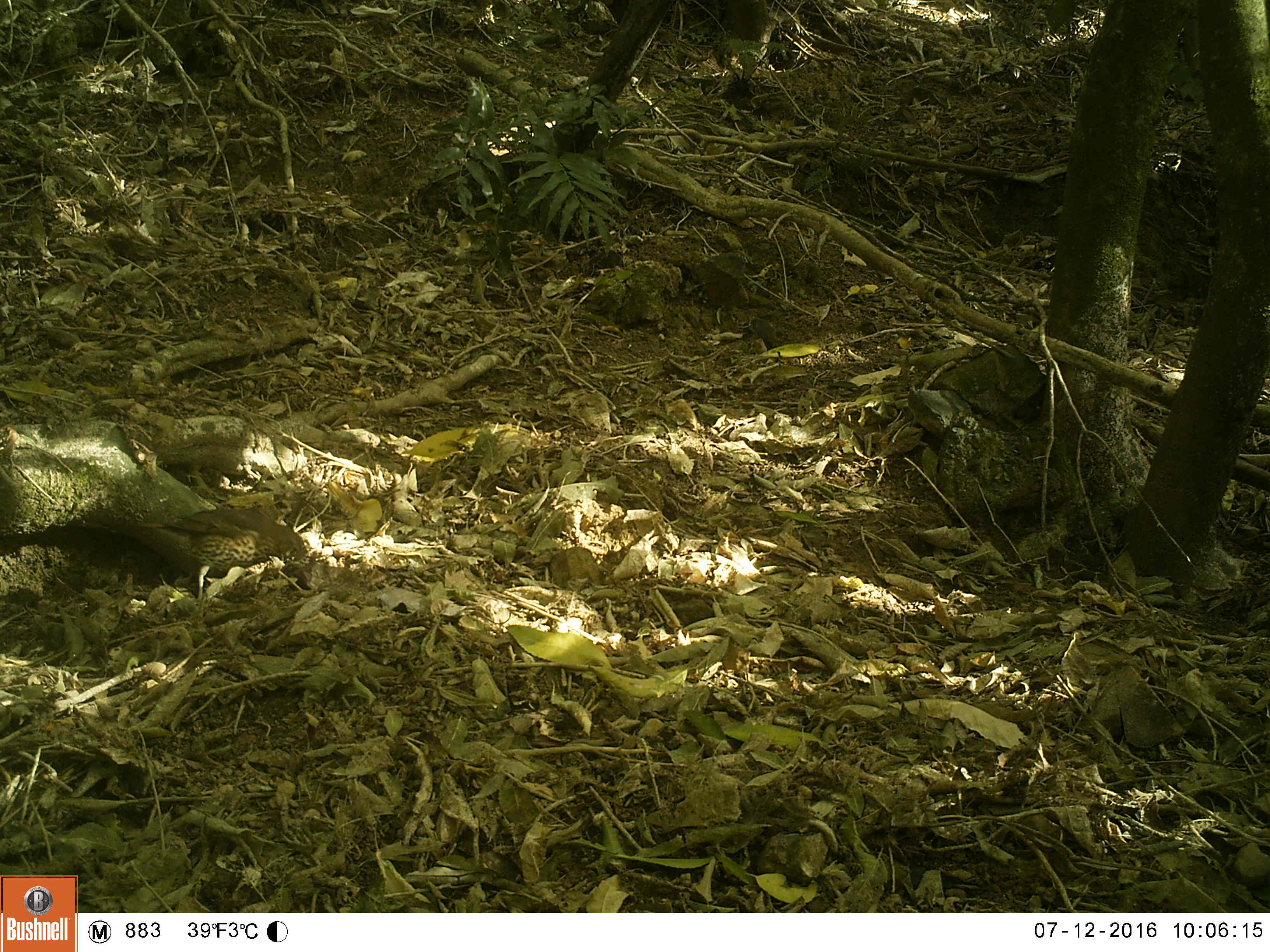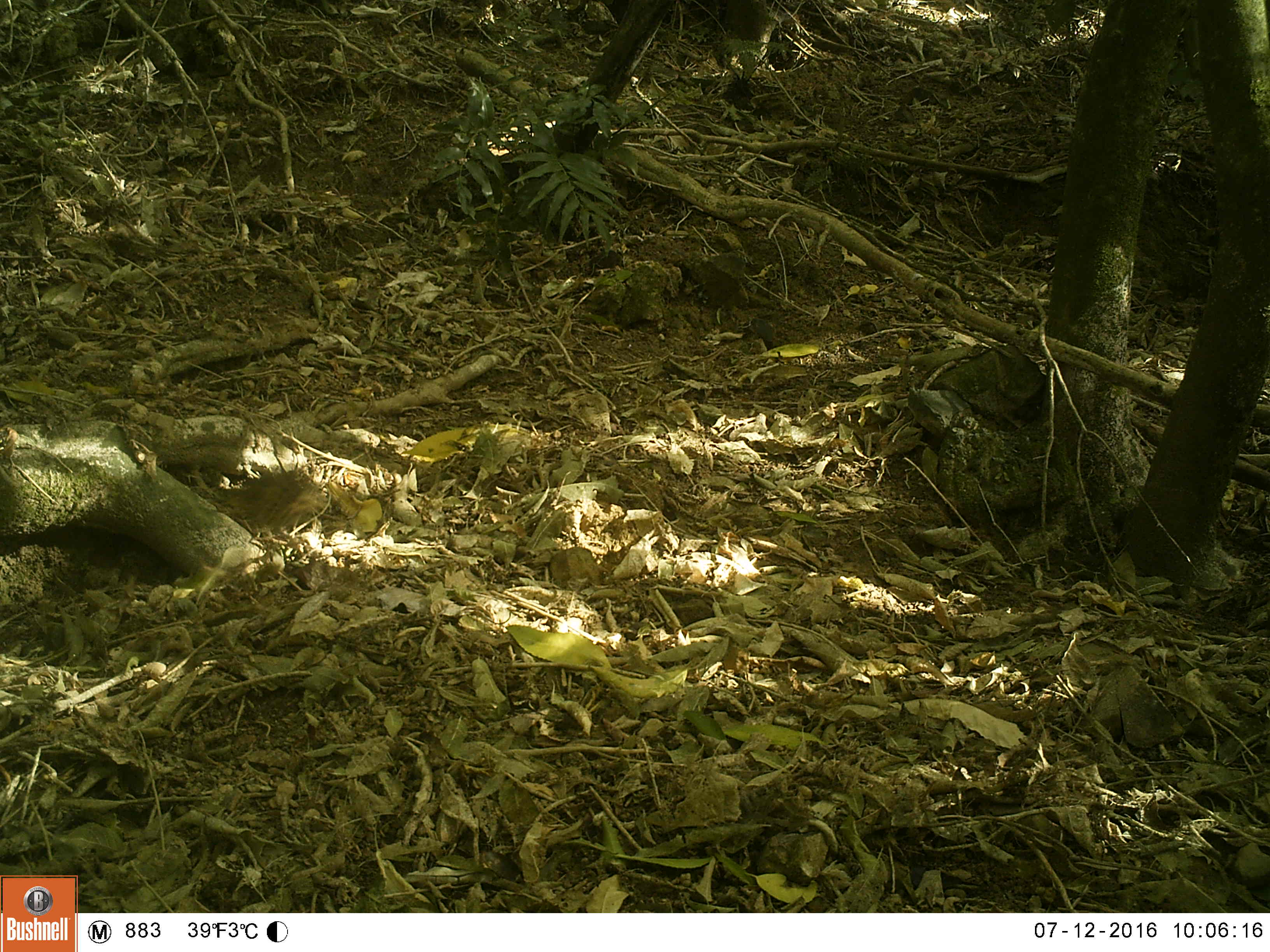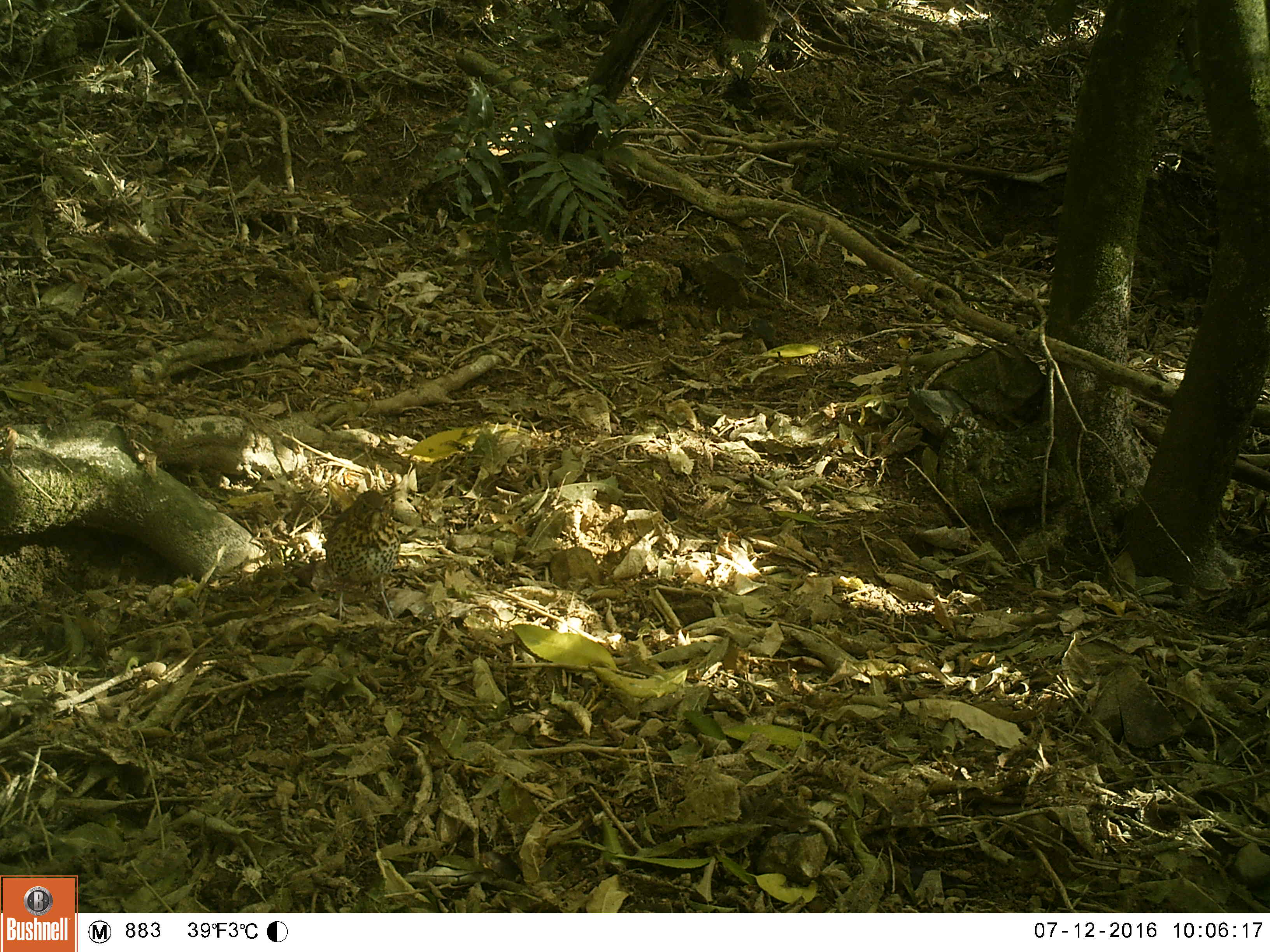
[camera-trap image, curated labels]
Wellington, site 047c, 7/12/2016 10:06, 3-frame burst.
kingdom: Animalia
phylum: Chordata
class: Aves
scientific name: Aves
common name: bird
Bird (Aves).